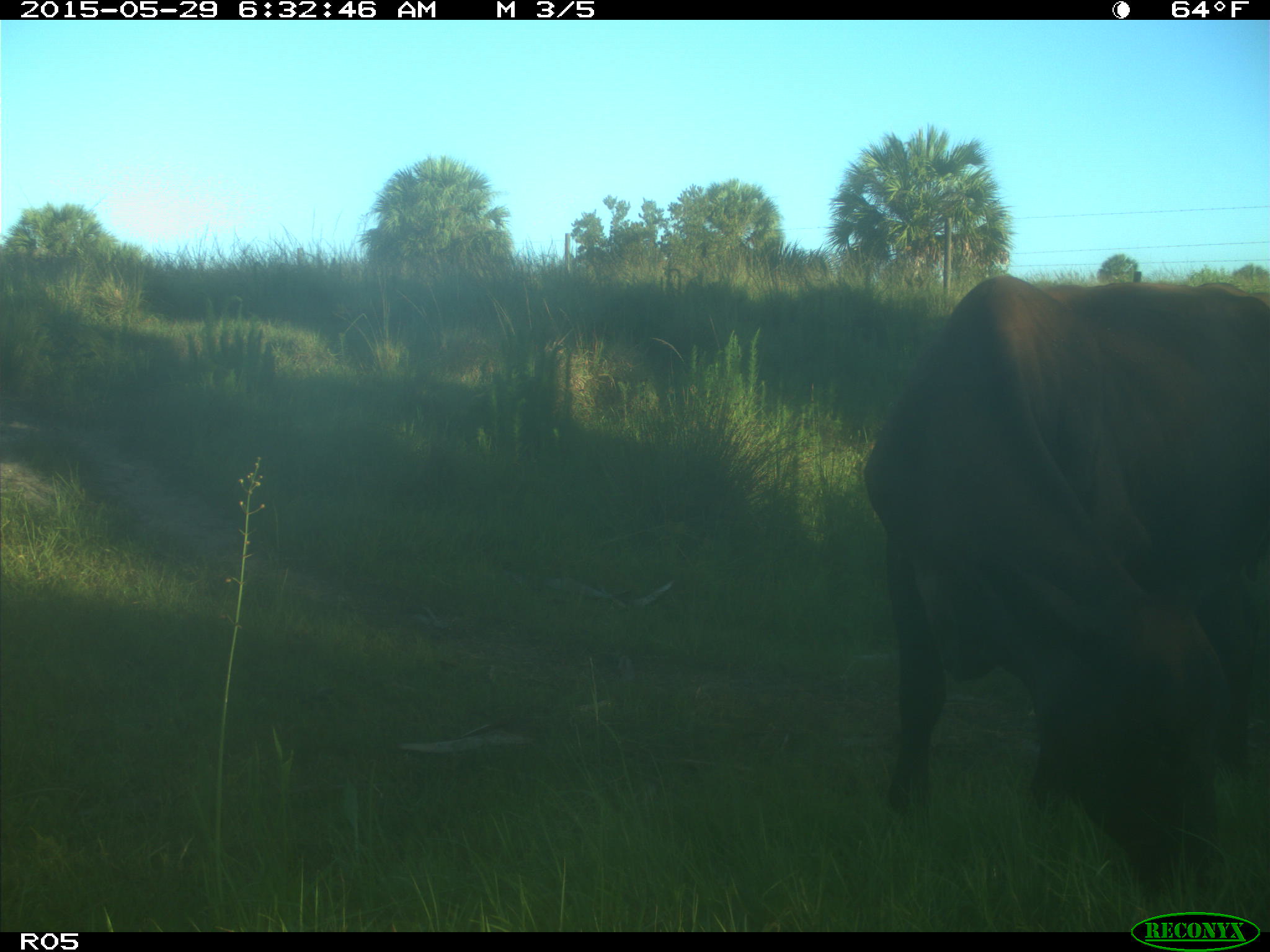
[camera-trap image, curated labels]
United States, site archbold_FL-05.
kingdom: Animalia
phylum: Chordata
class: Mammalia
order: Artiodactyla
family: Bovidae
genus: Bos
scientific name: Bos taurus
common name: domestic cow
Bos taurus (domestic cow).